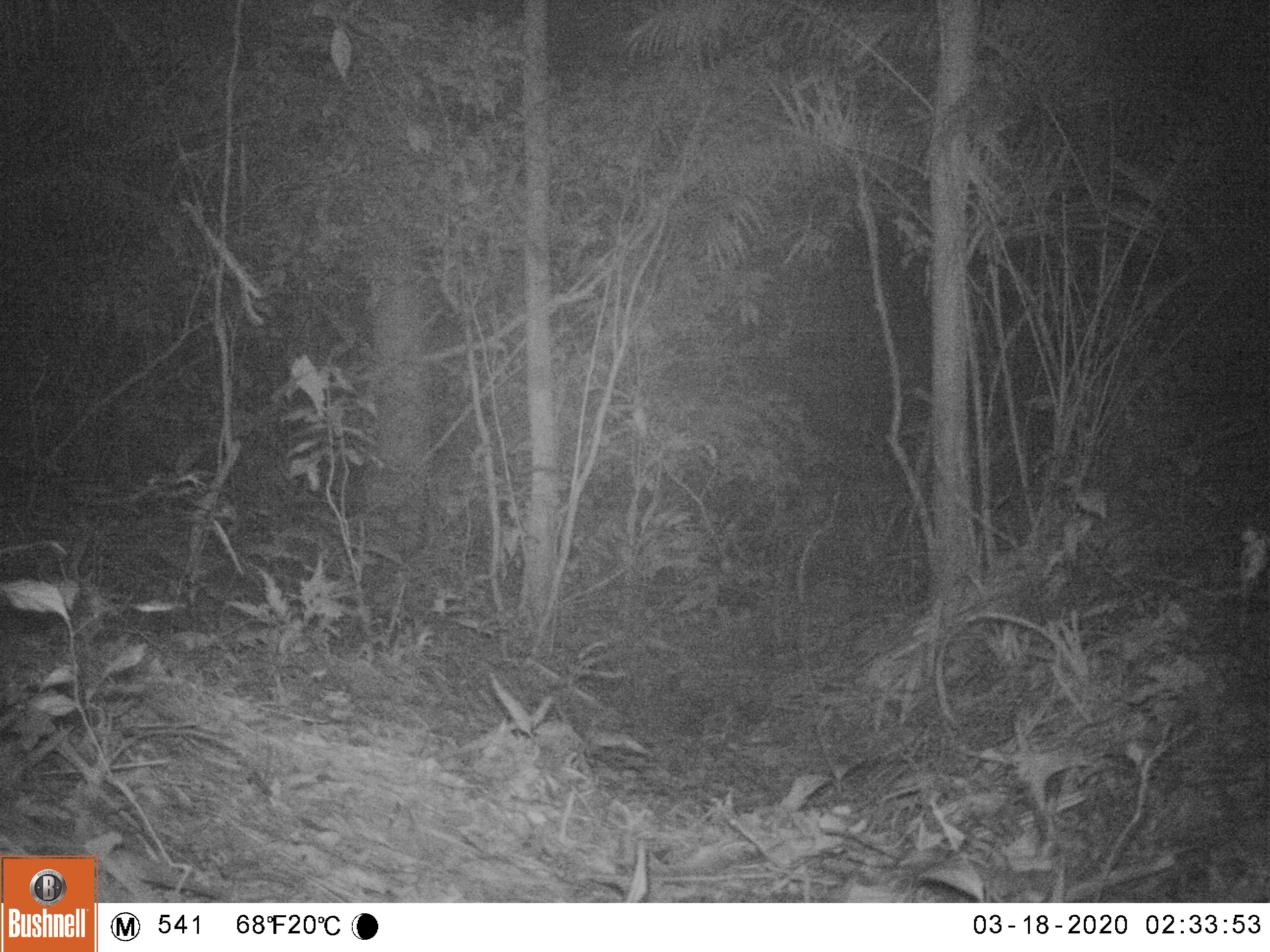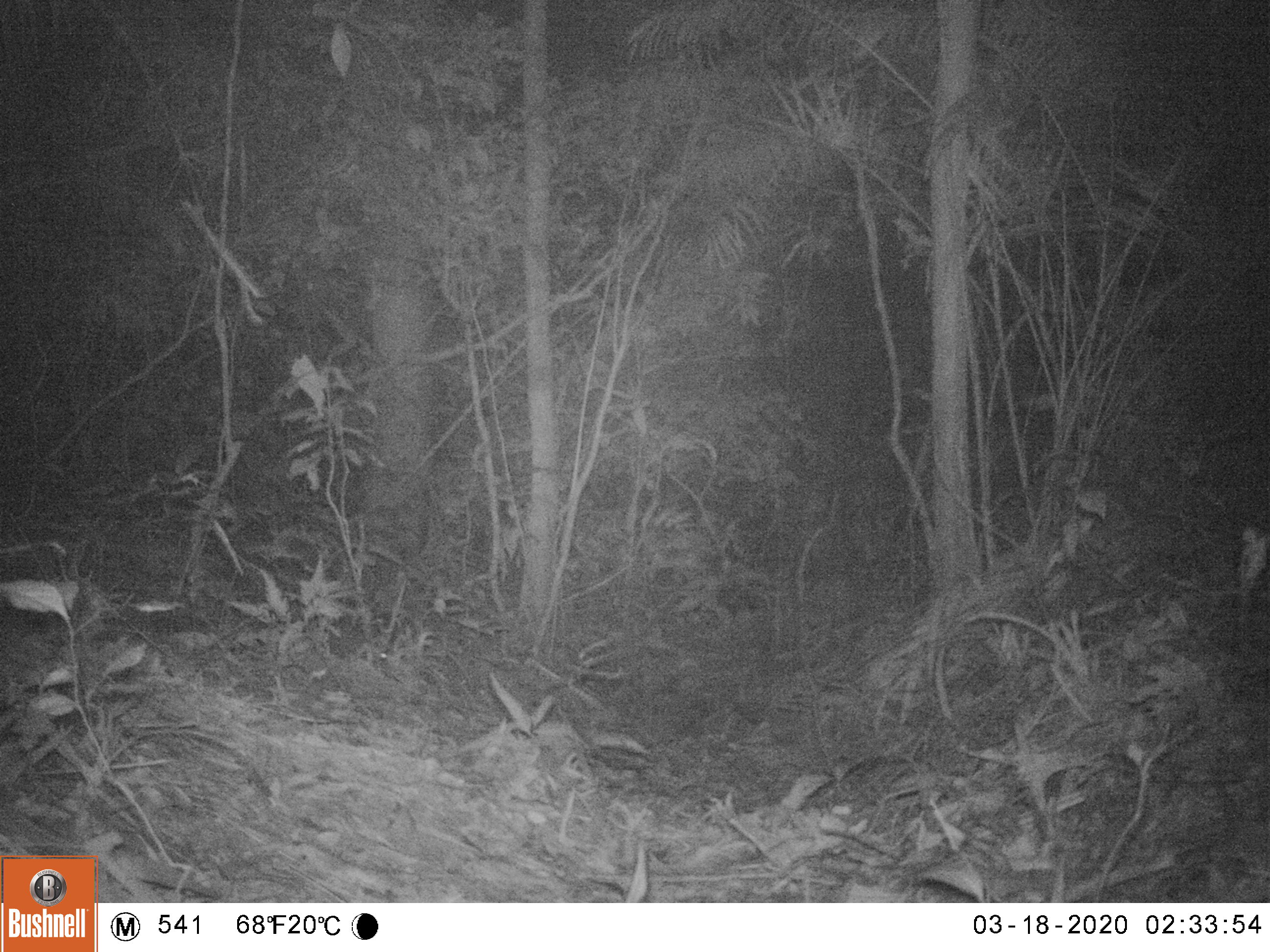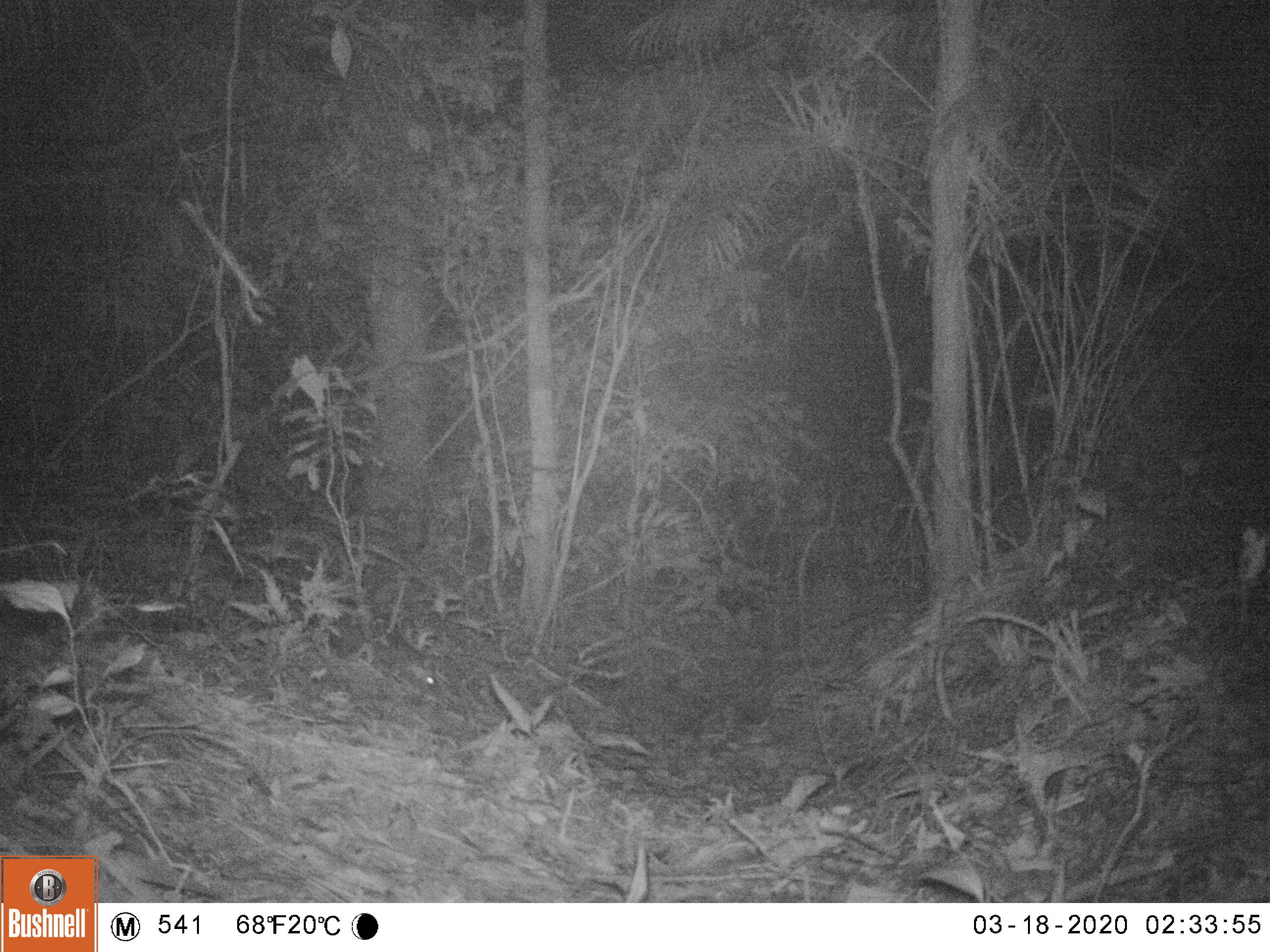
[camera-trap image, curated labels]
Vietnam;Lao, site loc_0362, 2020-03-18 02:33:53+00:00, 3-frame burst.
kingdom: Animalia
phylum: Chordata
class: Mammalia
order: Carnivora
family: Mustelidae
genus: Melogale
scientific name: Melogale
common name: ferret badger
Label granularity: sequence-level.